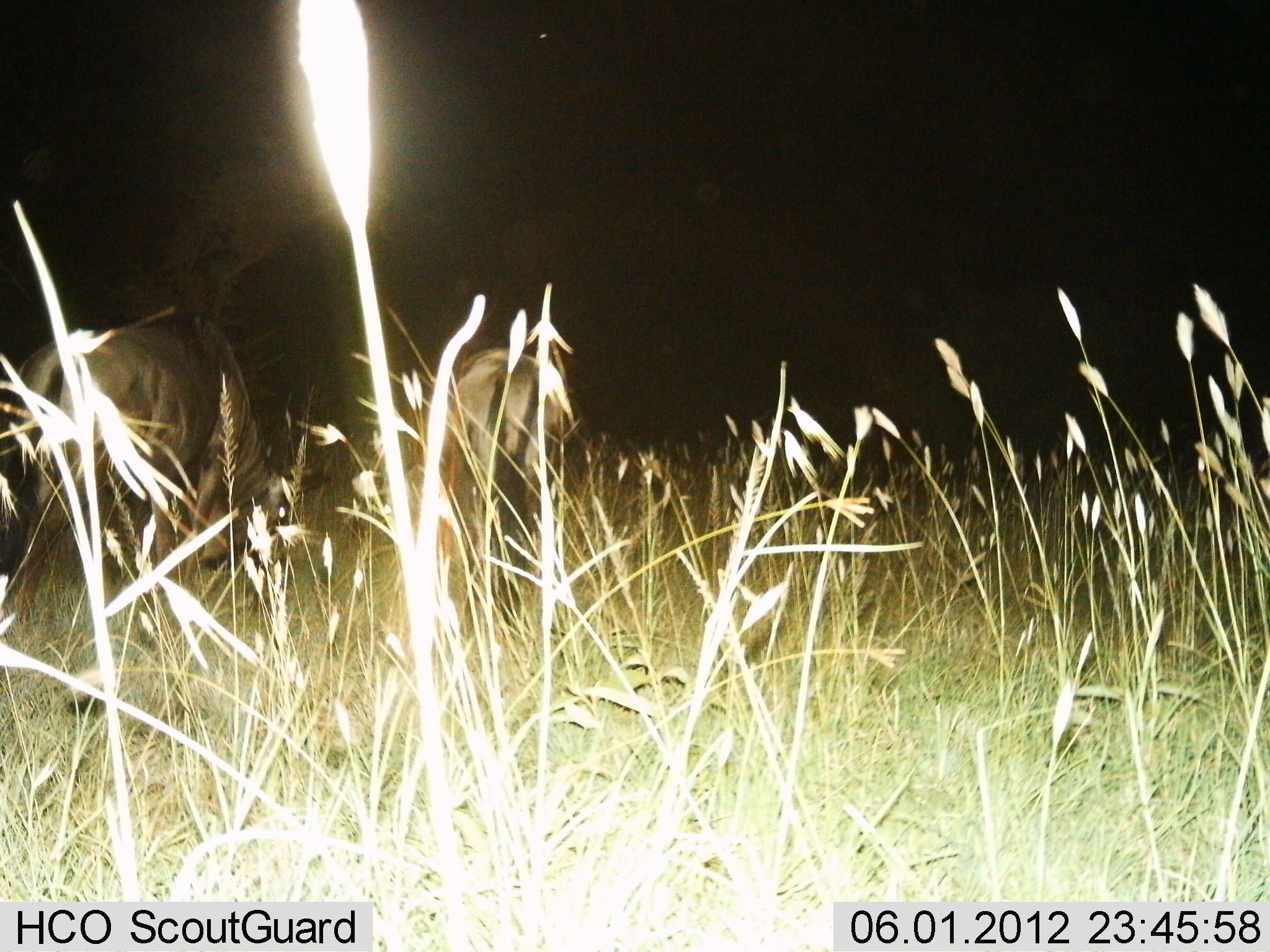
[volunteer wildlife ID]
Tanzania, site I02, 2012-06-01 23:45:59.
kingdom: Animalia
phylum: Chordata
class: Mammalia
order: Artiodactyla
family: Bovidae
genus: Connochaetes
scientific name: Connochaetes taurinus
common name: blue wildebeest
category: wildebeest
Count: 2.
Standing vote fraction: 40%.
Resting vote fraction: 0%.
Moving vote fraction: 0%.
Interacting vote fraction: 0%.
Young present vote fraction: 0%.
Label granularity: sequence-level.